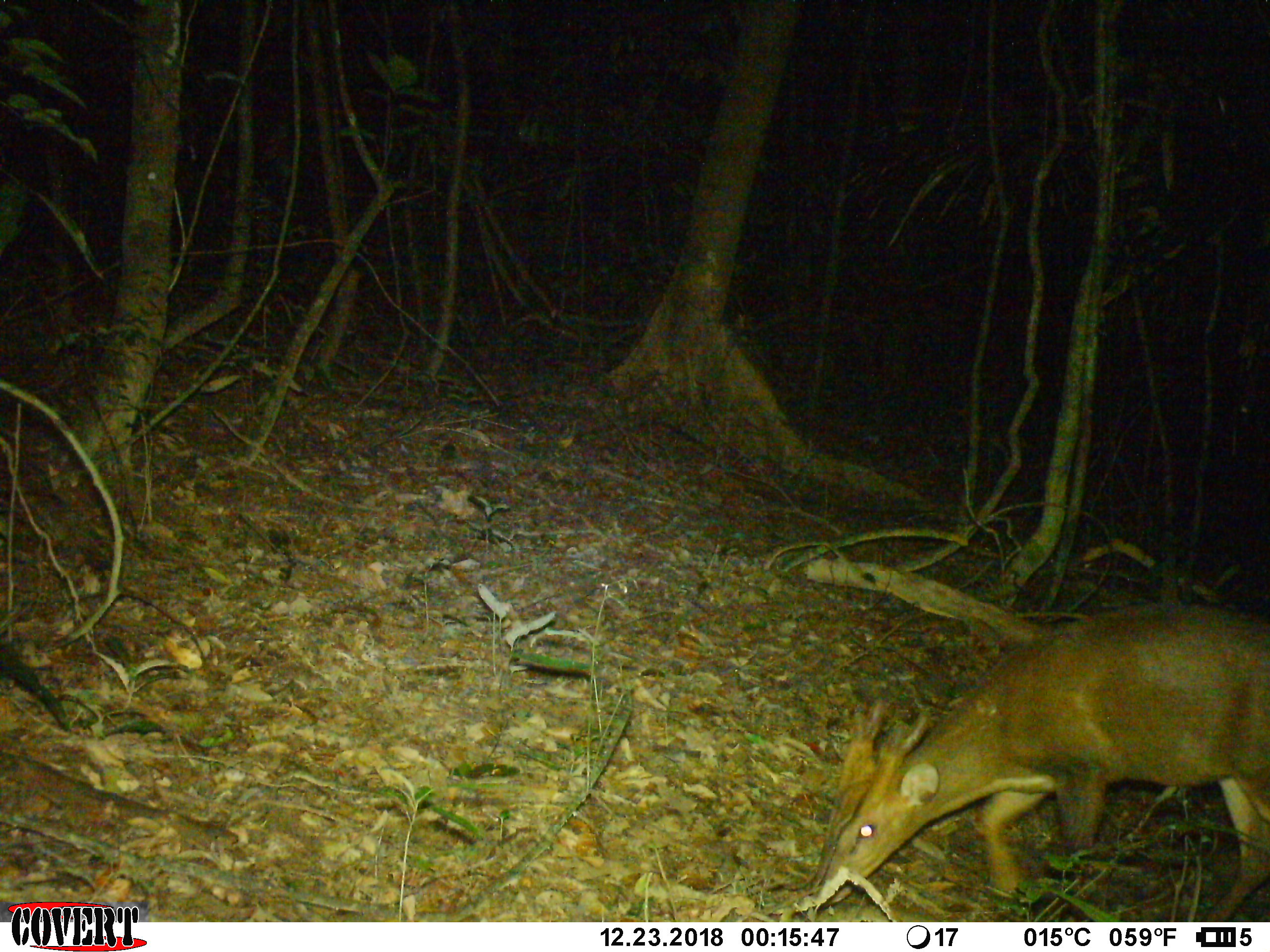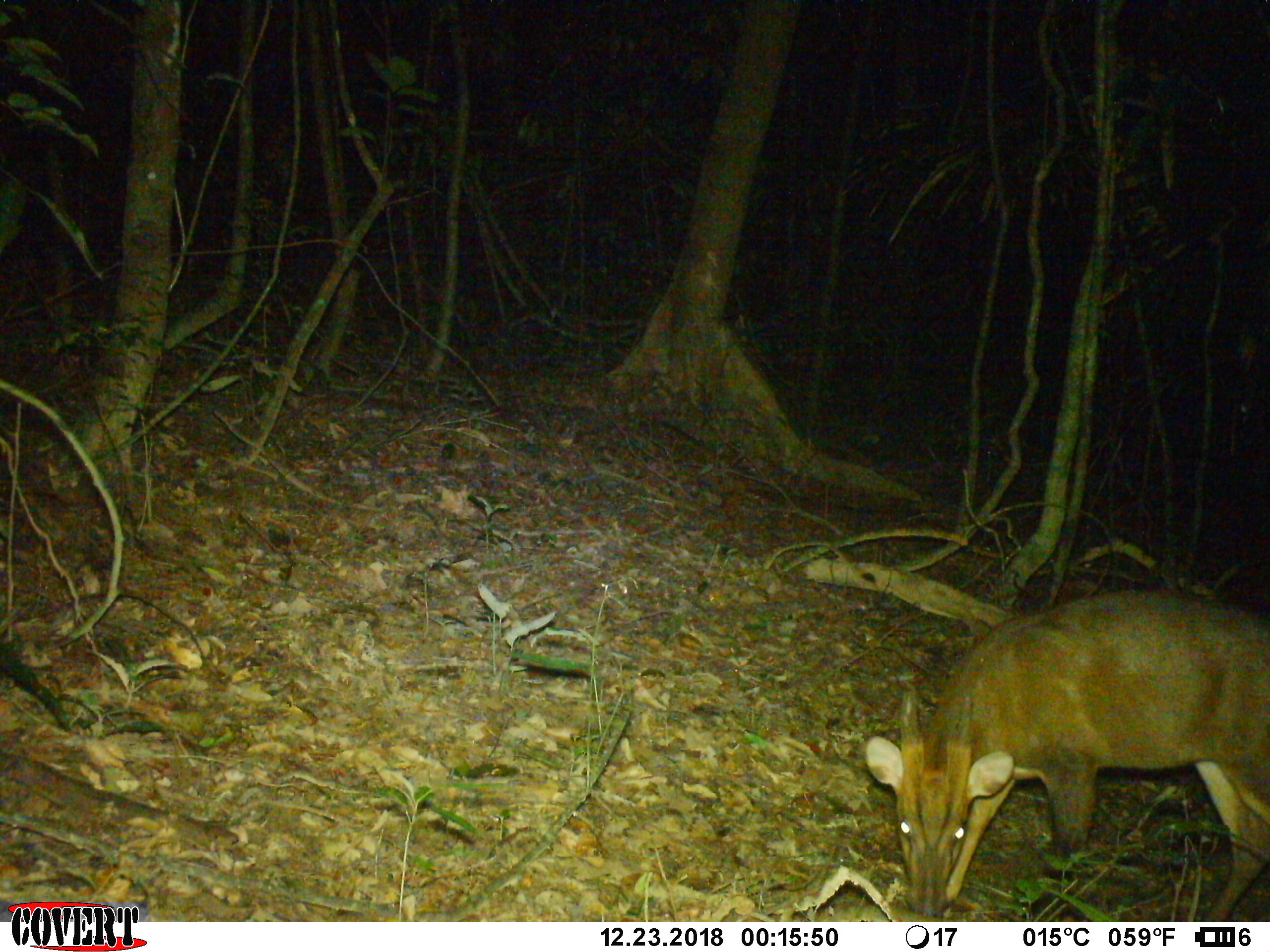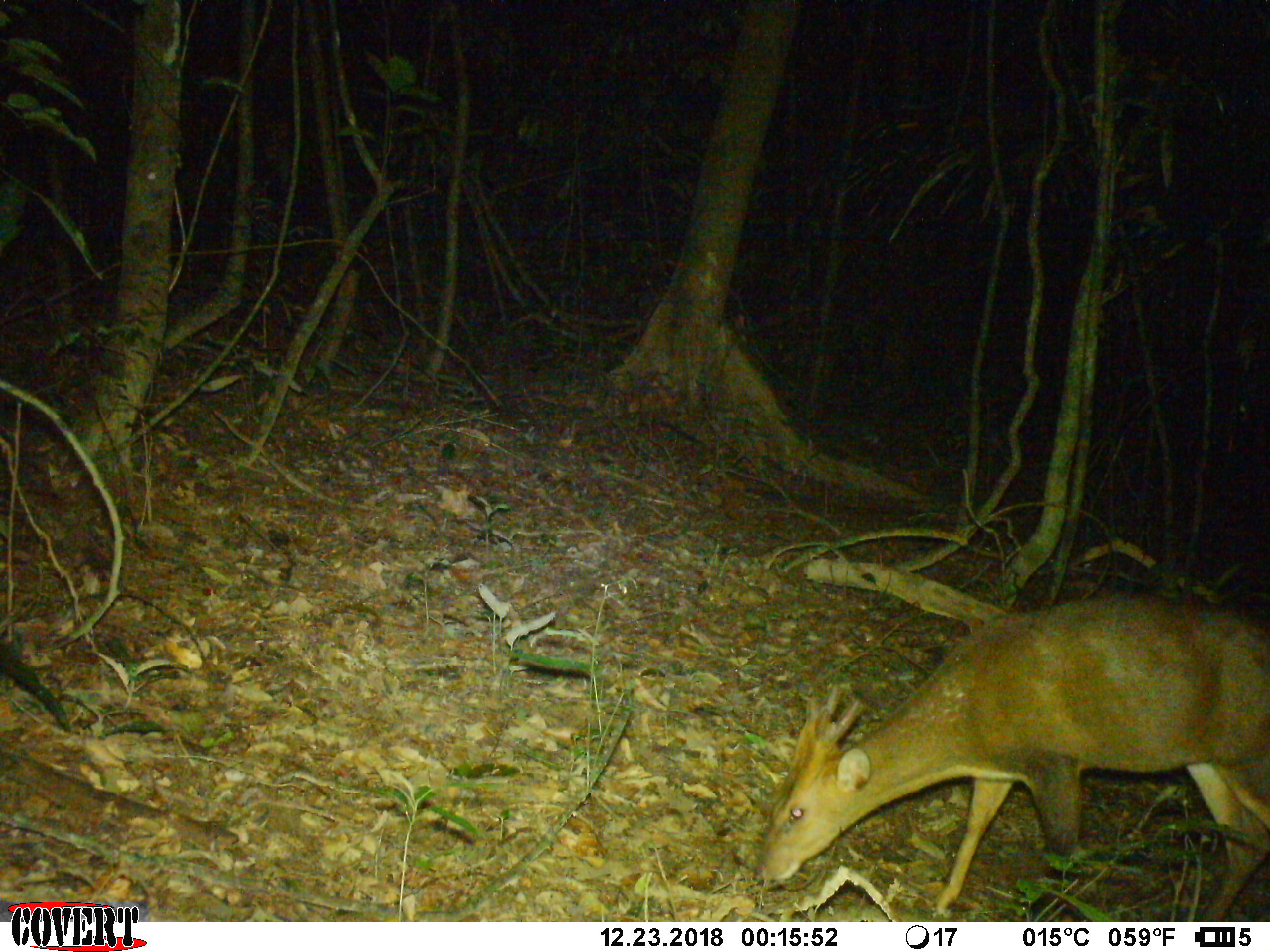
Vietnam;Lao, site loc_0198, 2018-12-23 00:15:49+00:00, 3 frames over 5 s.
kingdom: Animalia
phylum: Chordata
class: Mammalia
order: Artiodactyla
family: Cervidae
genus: Muntiacus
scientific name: Muntiacus vuquangensis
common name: large-antlered muntjac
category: large antlered muntjac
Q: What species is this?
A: Large antlered muntjac (large-antlered muntjac) (Muntiacus vuquangensis).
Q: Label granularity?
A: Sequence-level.